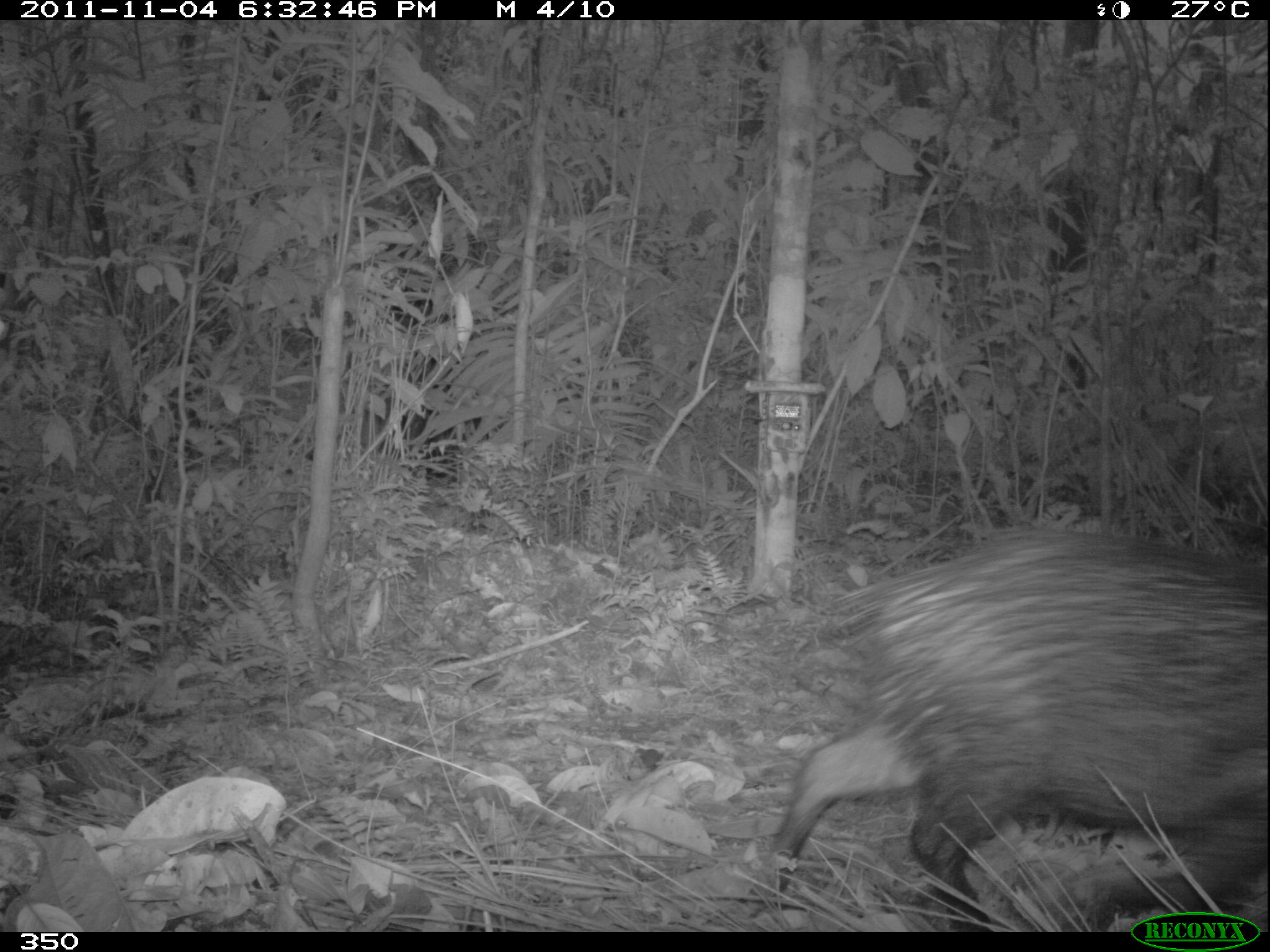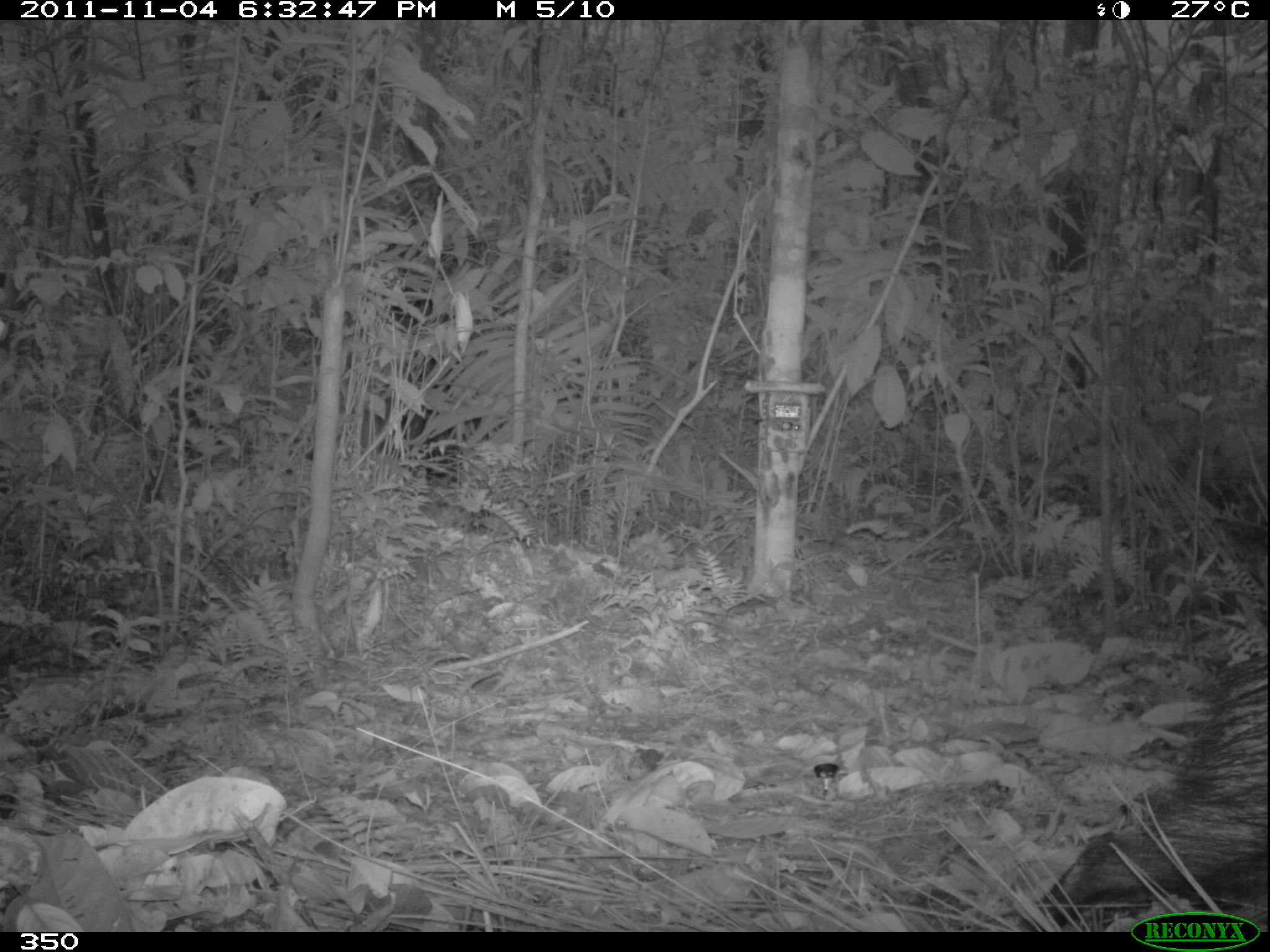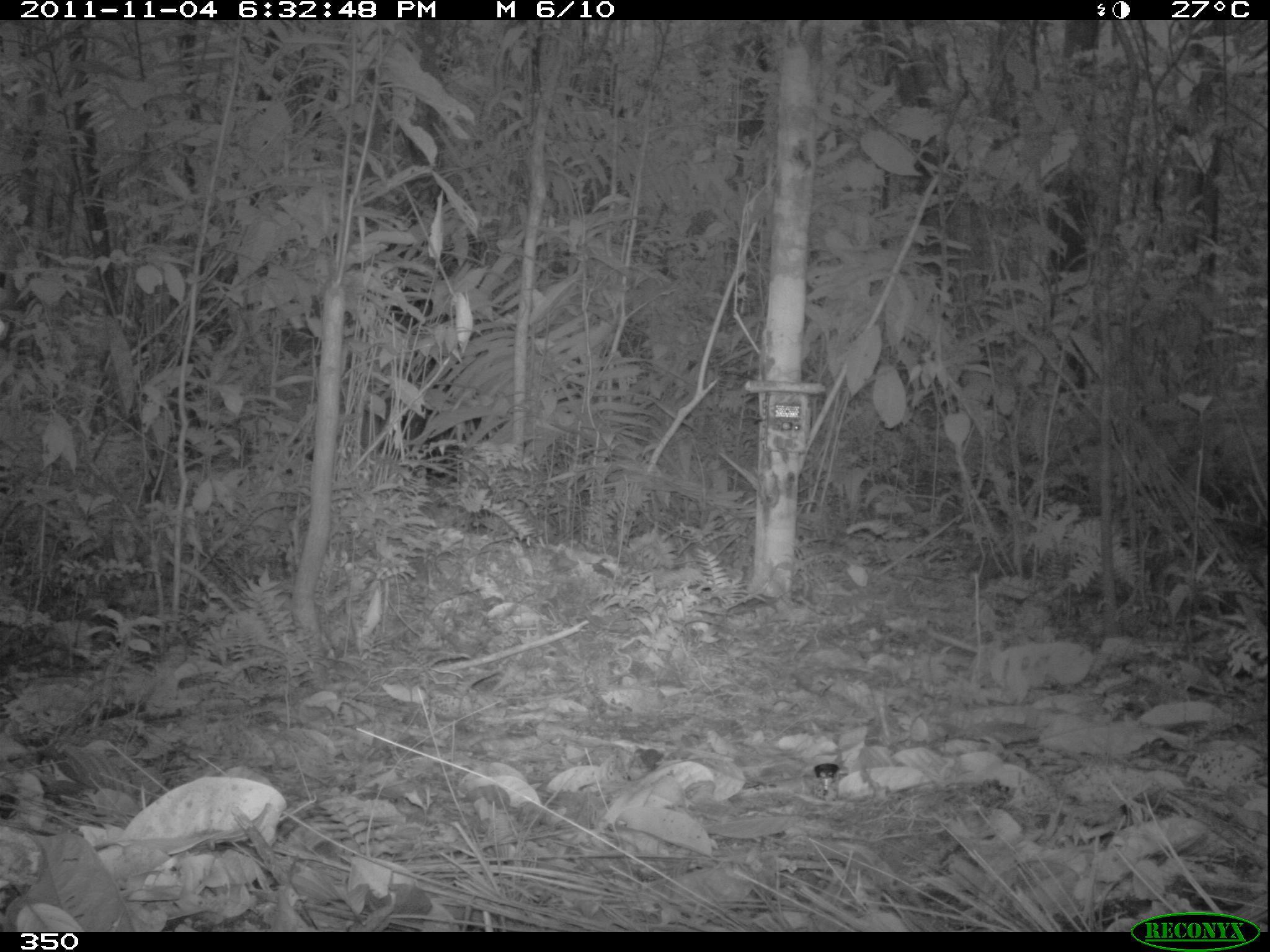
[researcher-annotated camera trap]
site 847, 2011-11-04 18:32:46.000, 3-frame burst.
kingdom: Animalia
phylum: Chordata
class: Mammalia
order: Artiodactyla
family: Tayassuidae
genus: Pecari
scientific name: Pecari tajacu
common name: collared peccary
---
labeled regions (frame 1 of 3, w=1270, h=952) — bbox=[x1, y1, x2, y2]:
pecari tajacu: bbox=[750, 525, 1265, 930]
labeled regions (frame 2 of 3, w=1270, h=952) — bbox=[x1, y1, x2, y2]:
pecari tajacu: bbox=[1017, 654, 1269, 931]